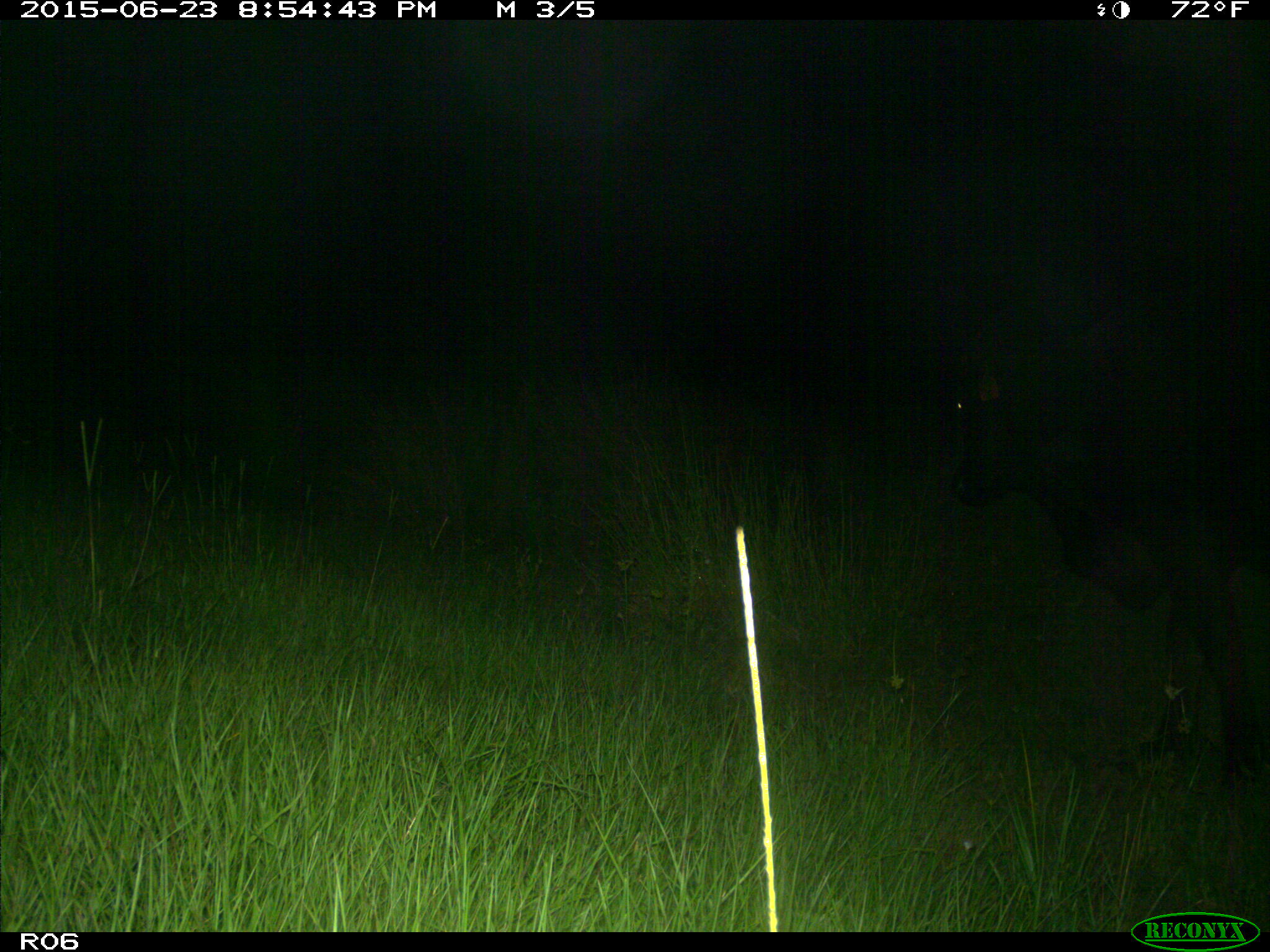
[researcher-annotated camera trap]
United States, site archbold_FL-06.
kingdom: Animalia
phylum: Chordata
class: Mammalia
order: Artiodactyla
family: Bovidae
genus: Bos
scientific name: Bos taurus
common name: domestic cow